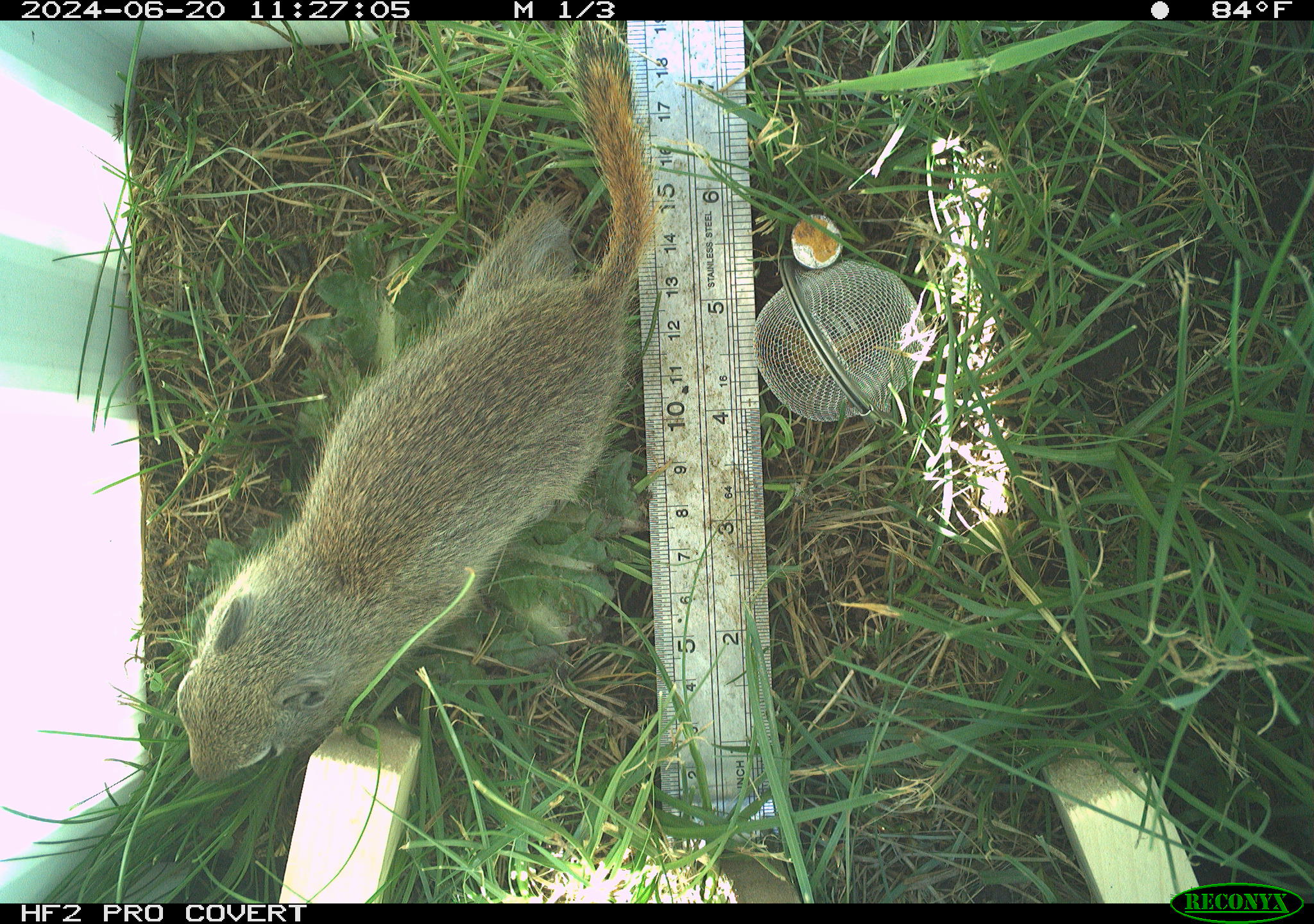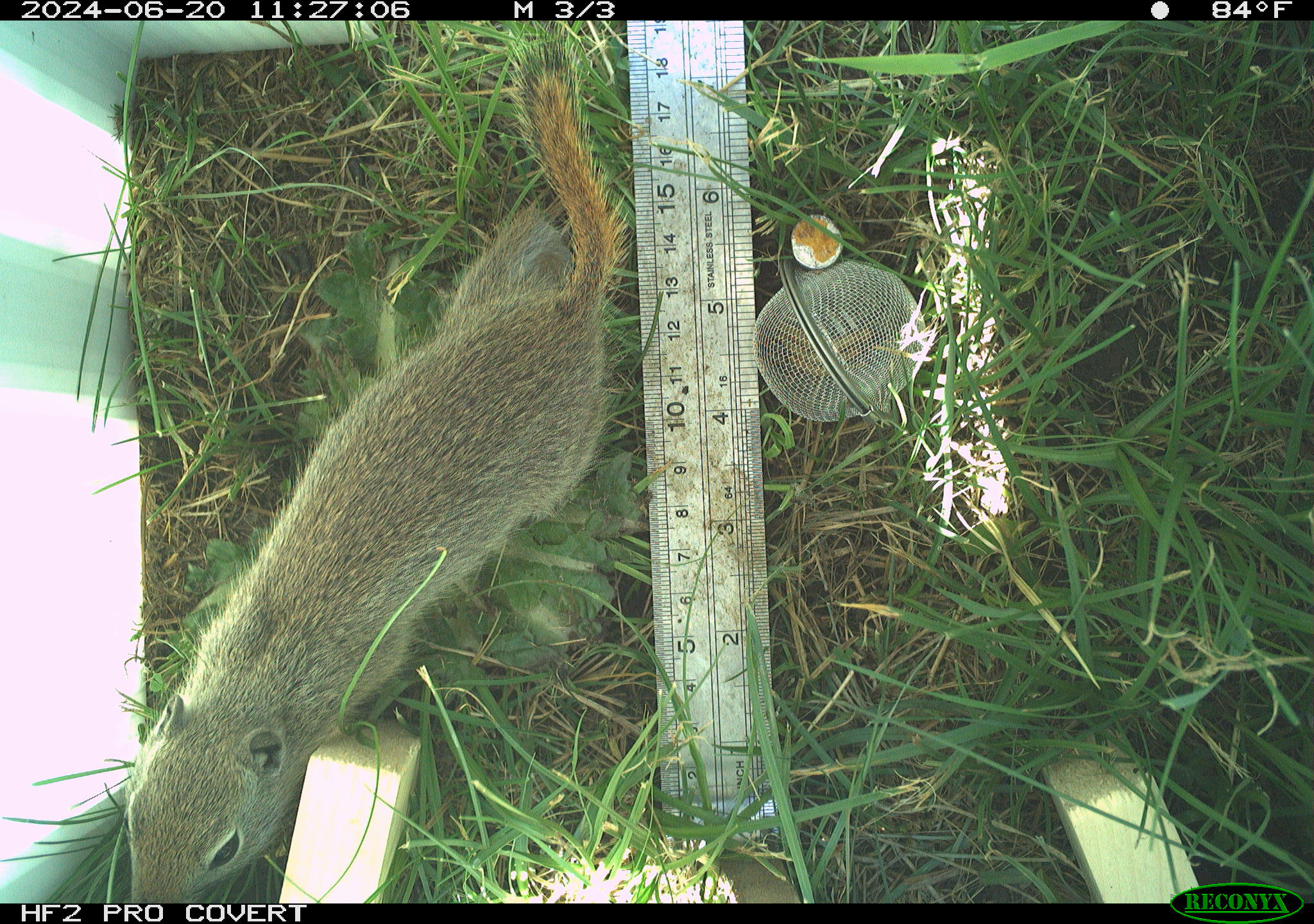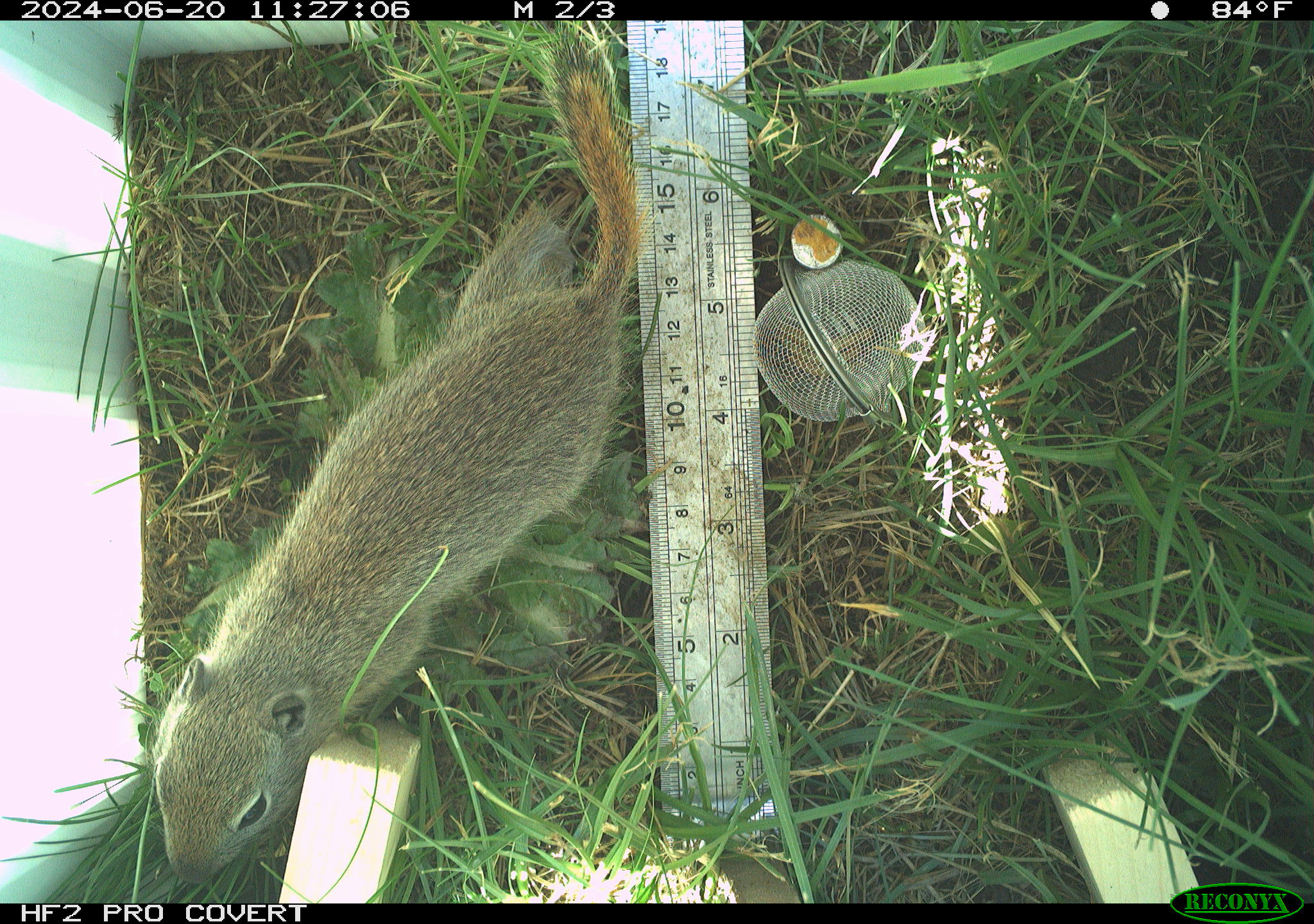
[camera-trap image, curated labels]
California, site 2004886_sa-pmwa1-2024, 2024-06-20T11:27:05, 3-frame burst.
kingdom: Animalia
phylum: Chordata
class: Mammalia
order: Rodentia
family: Sciuridae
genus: Urocitellus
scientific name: Urocitellus beldingi beldingi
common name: belding's ground squirrel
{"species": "belding's ground squirrel (Urocitellus beldingi beldingi)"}